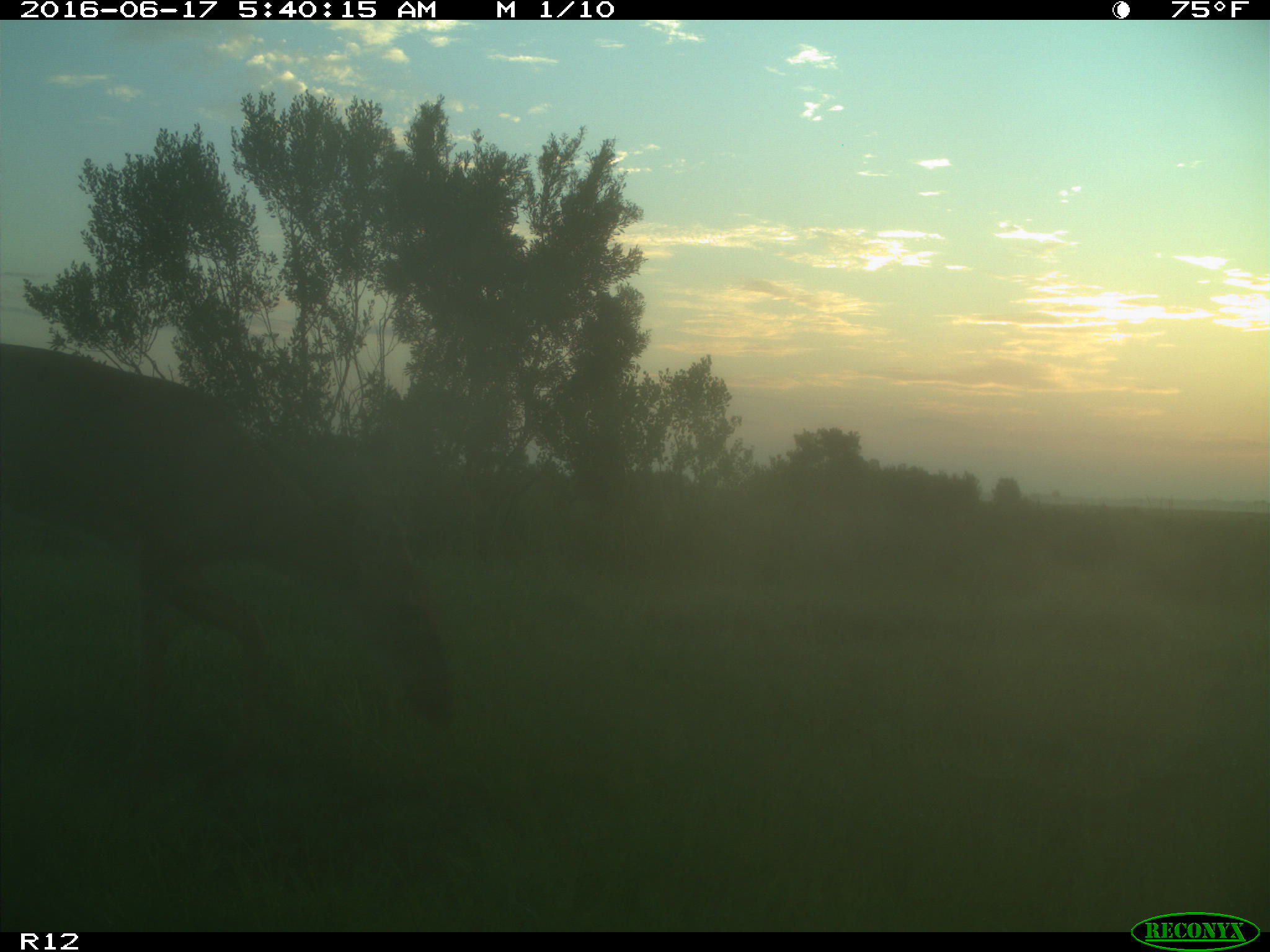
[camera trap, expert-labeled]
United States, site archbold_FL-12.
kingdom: Animalia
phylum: Chordata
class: Mammalia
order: Artiodactyla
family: Cervidae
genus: Odocoileus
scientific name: Odocoileus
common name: deer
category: unidentified deer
Unidentified deer (deer) (Odocoileus).